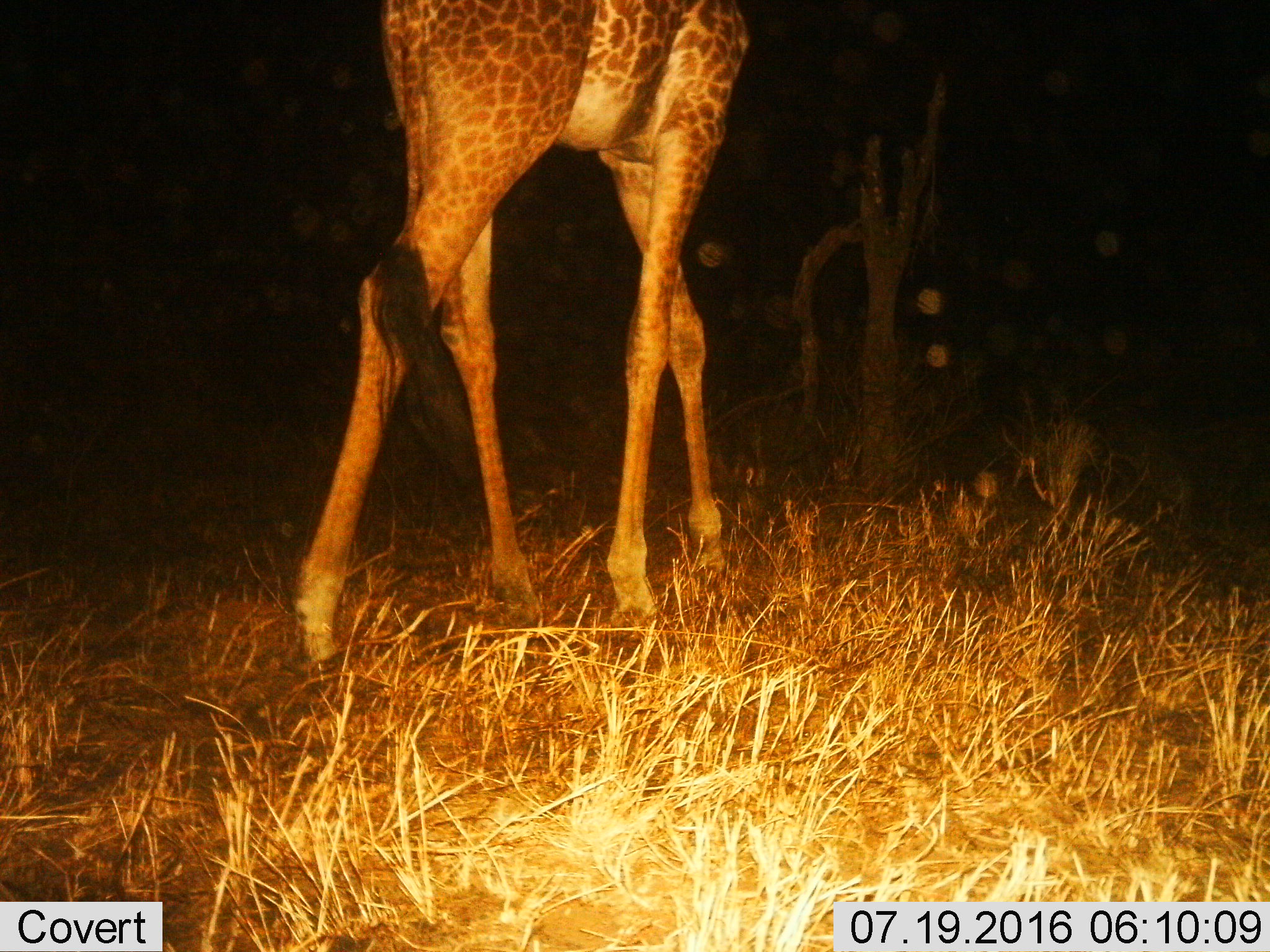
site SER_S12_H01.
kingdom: Animalia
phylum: Chordata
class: Mammalia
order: Artiodactyla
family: Giraffidae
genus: Giraffa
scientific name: Giraffa camelopardalis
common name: giraffe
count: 1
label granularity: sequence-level